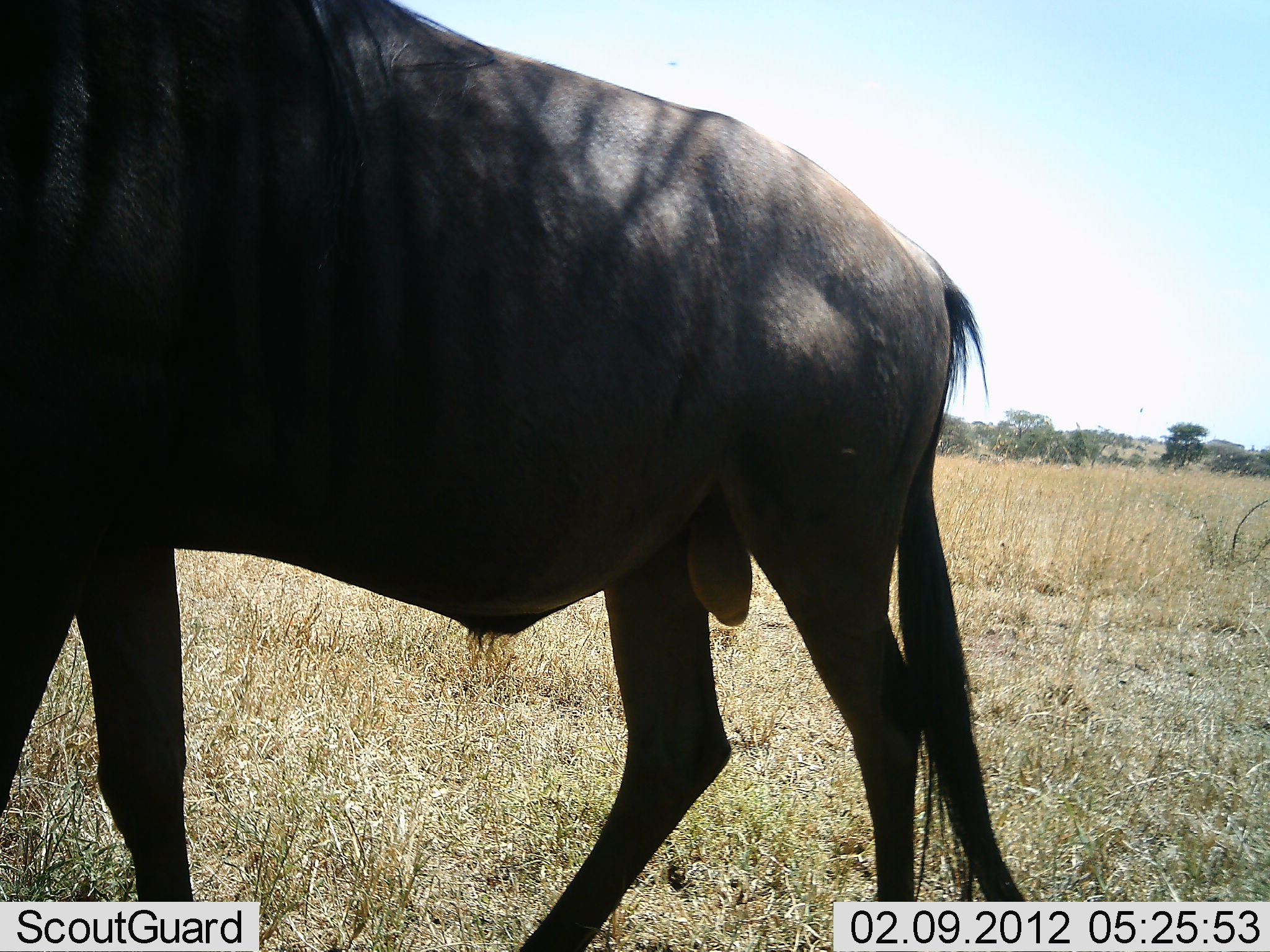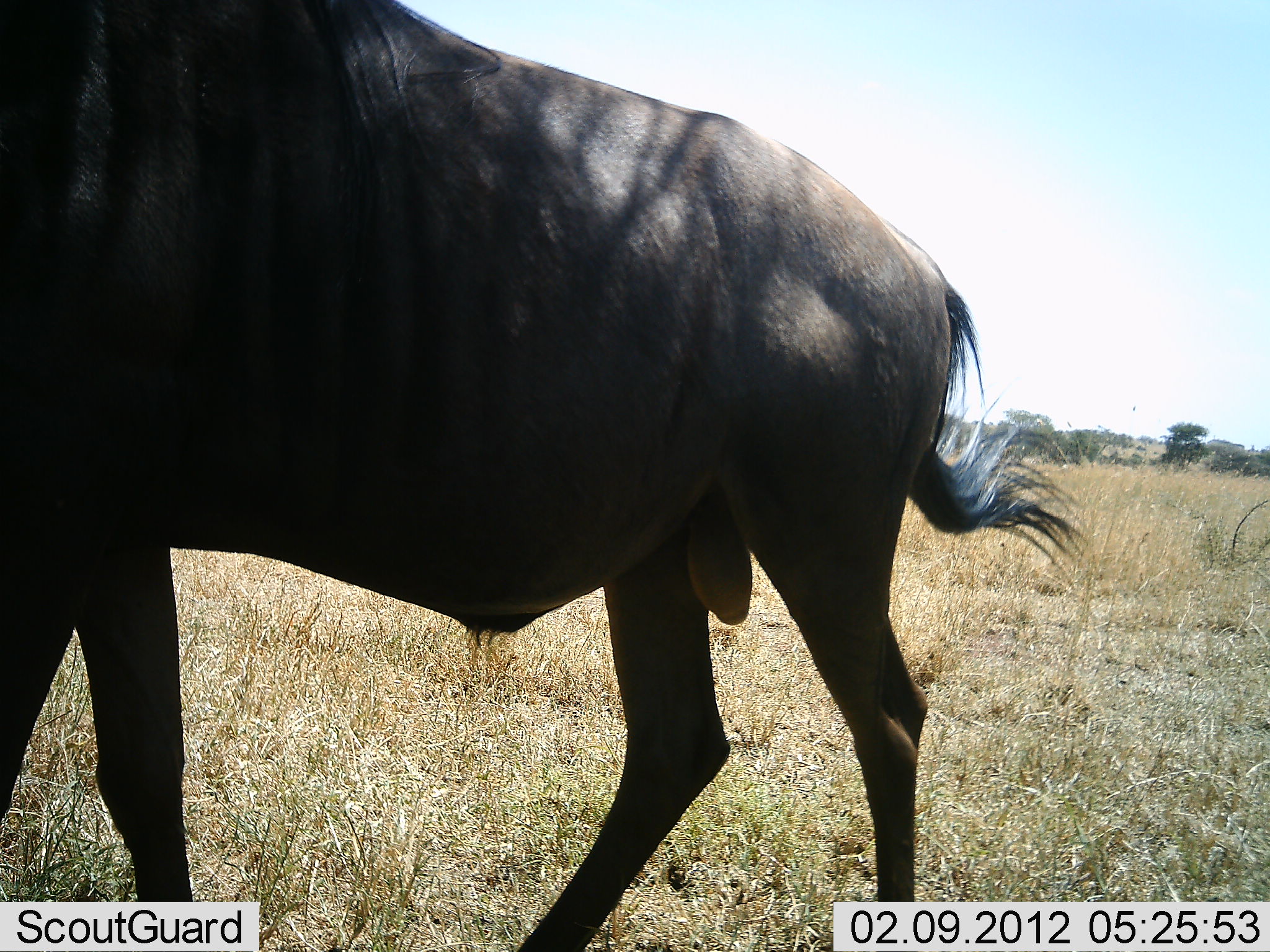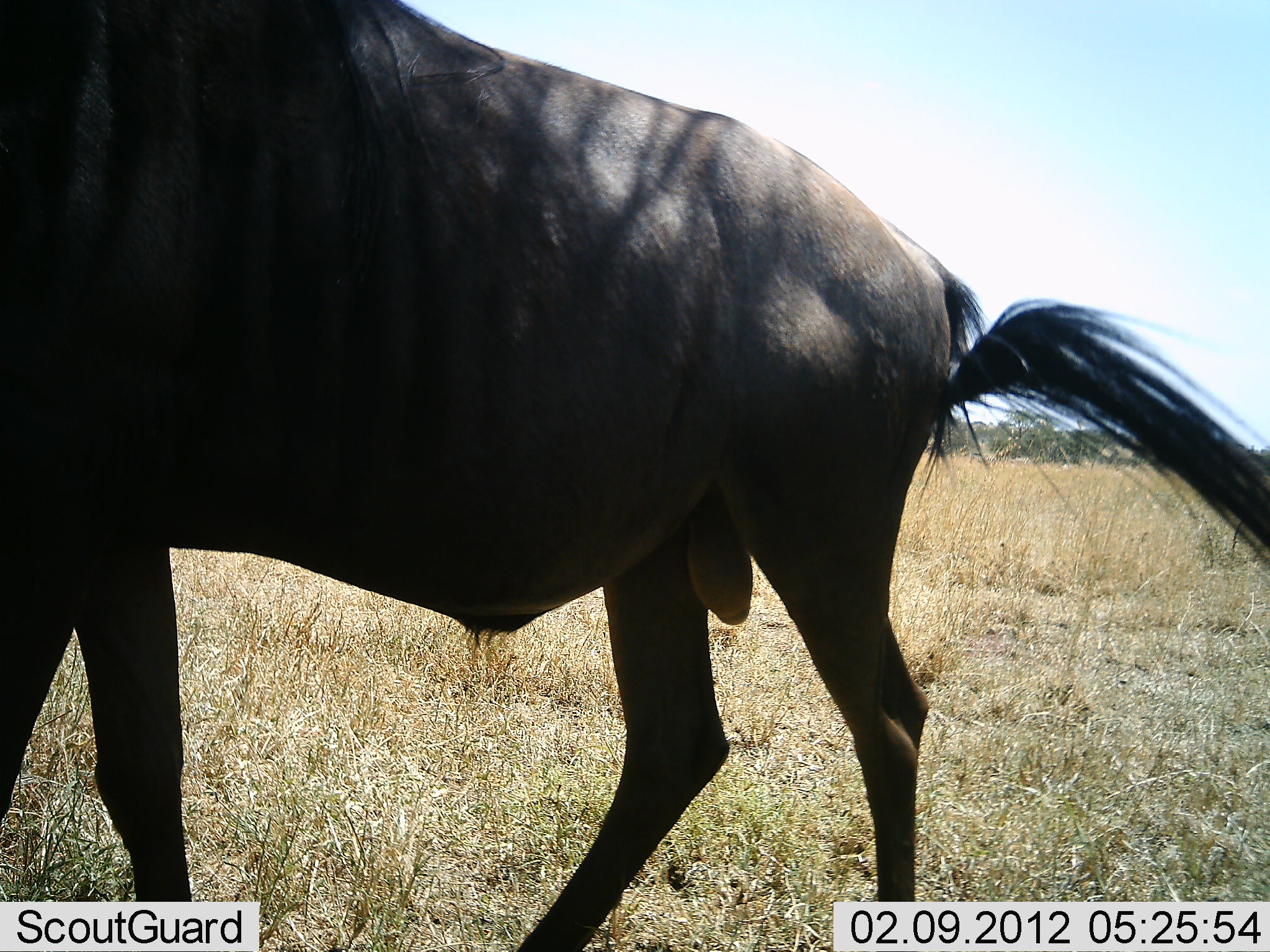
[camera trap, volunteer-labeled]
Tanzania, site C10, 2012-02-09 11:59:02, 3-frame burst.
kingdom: Animalia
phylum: Chordata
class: Mammalia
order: Artiodactyla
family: Bovidae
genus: Connochaetes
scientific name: Connochaetes taurinus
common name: blue wildebeest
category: wildebeest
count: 1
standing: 86%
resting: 0%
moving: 14%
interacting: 0%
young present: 0%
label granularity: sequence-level